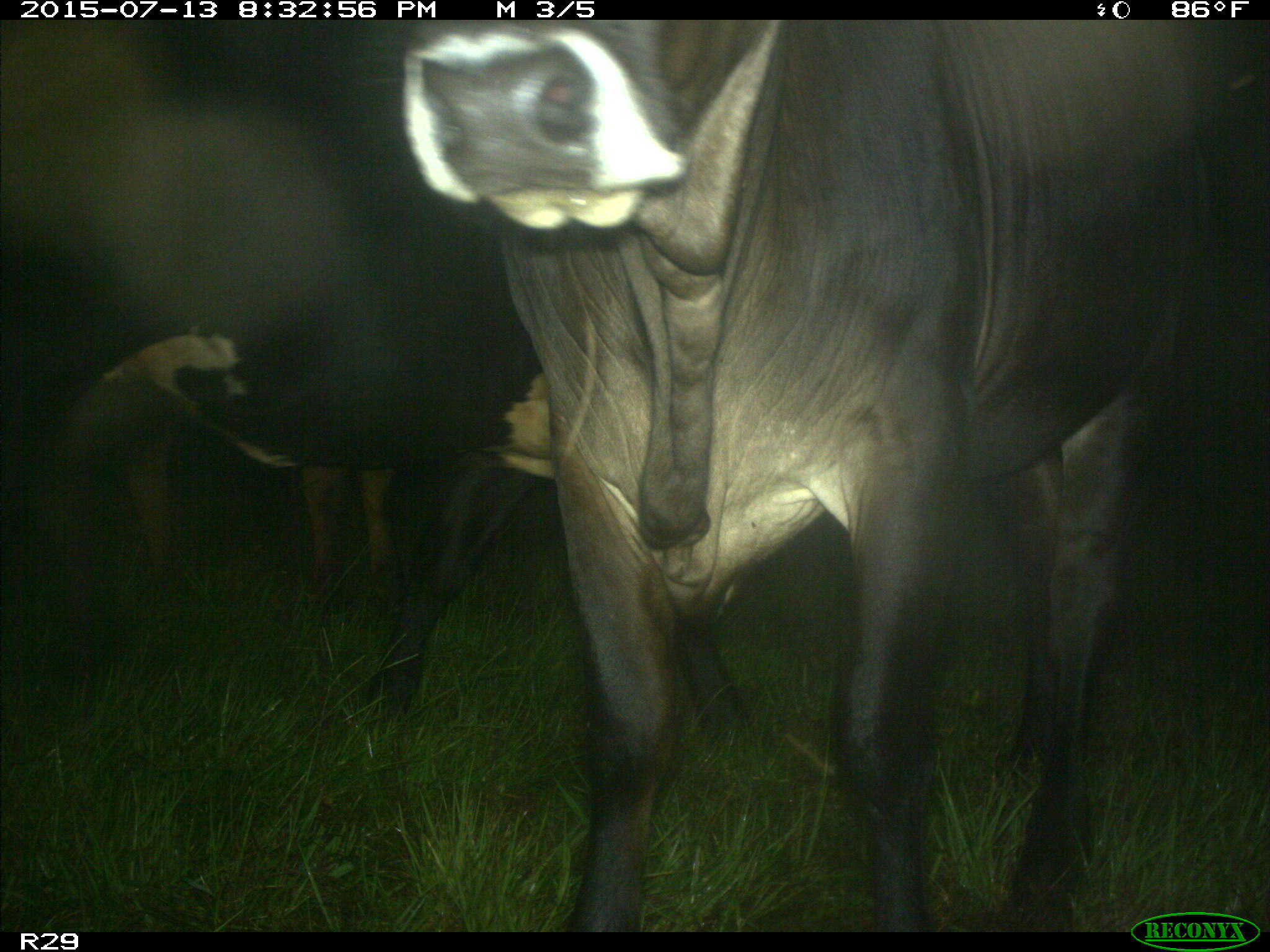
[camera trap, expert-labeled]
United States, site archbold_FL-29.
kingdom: Animalia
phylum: Chordata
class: Mammalia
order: Artiodactyla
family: Bovidae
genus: Bos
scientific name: Bos taurus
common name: domestic cow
Bos taurus (domestic cow).